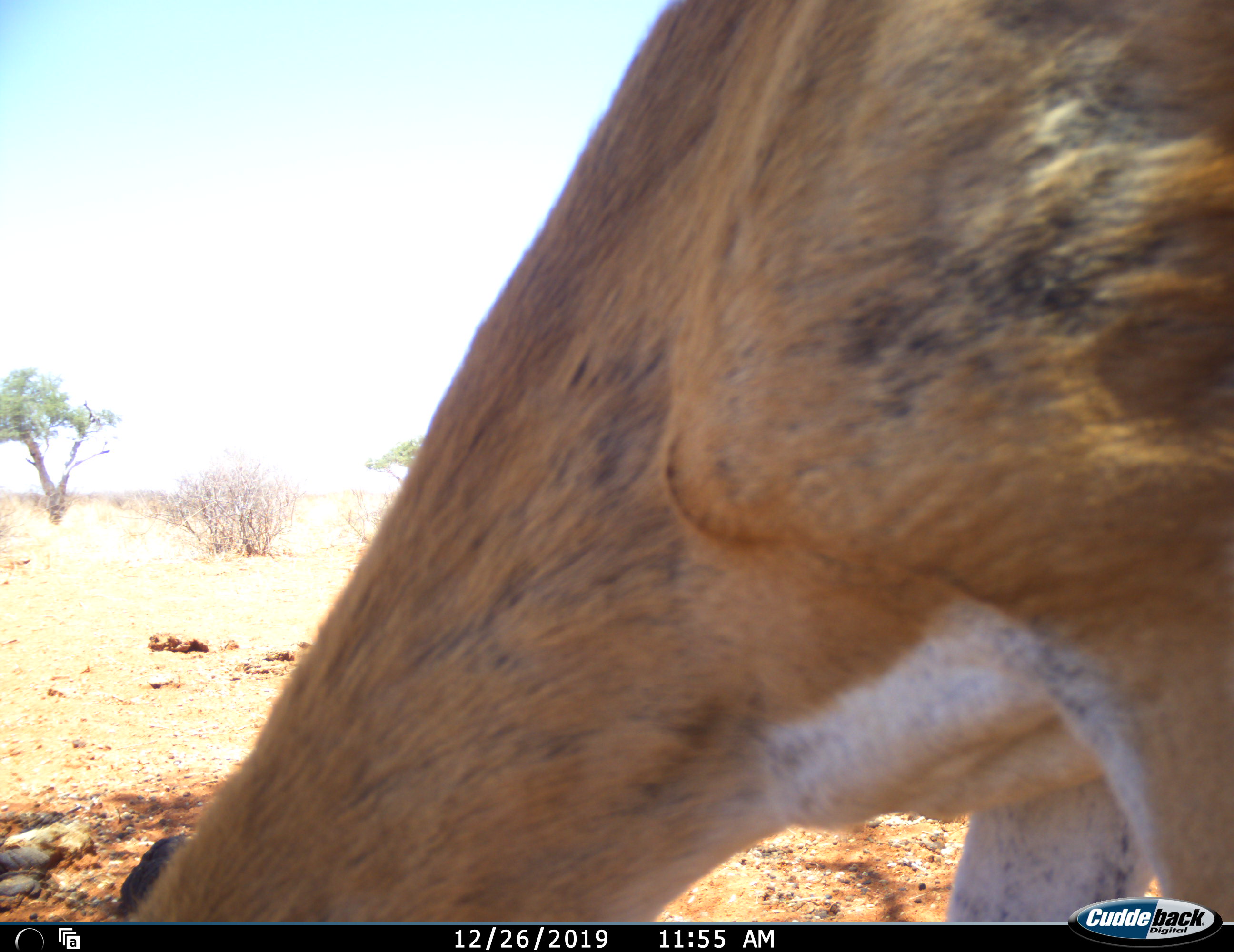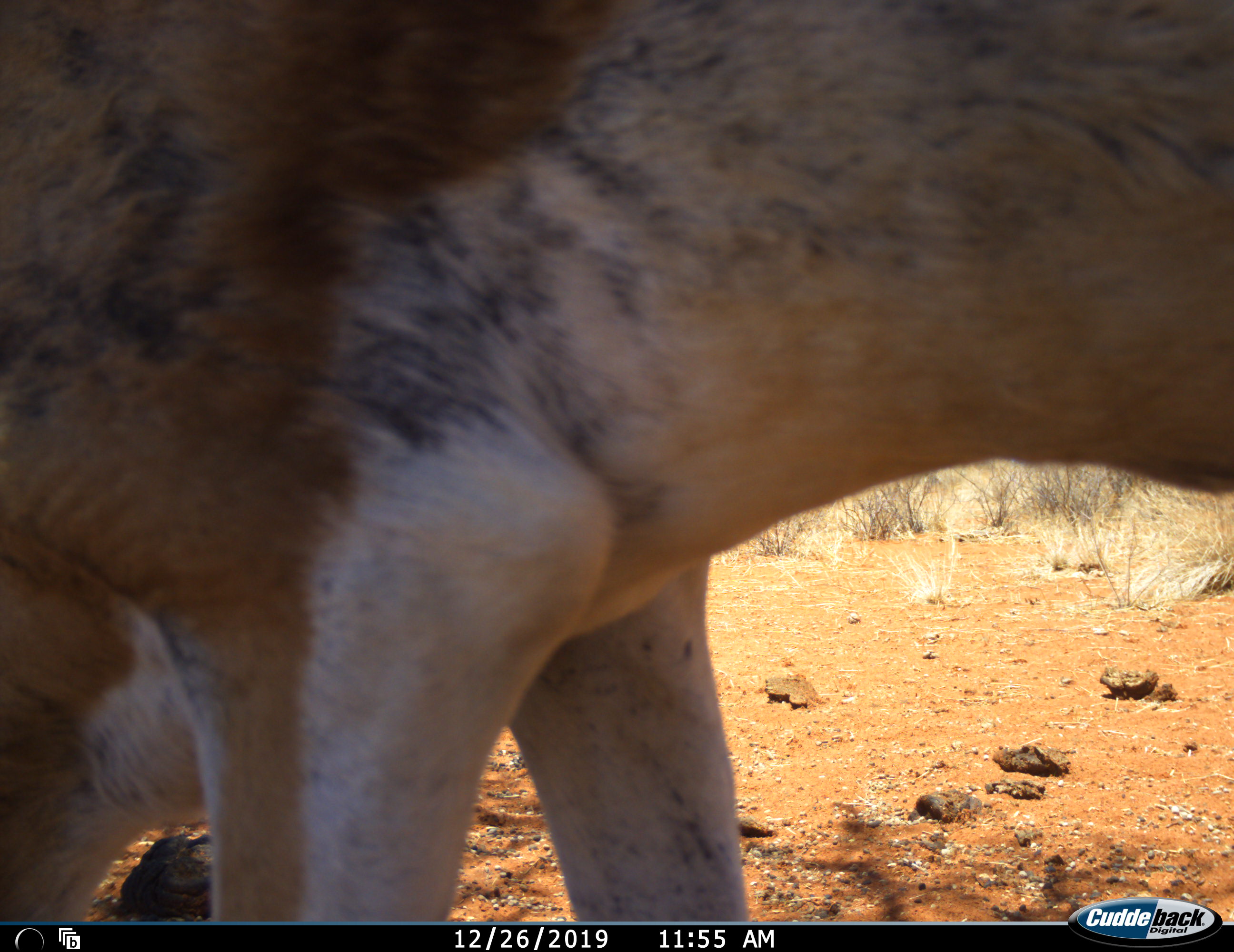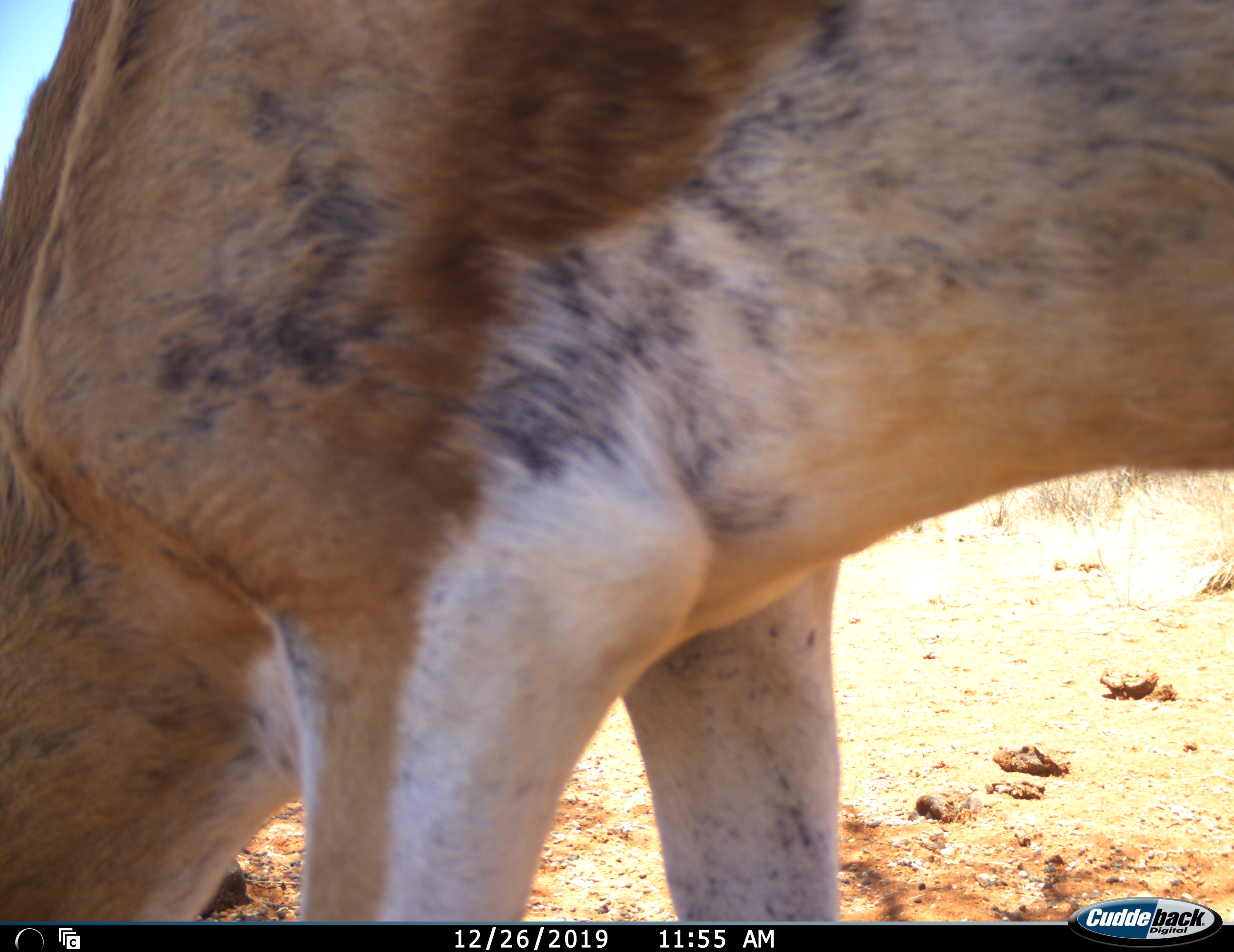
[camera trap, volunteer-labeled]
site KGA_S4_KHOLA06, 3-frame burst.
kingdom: Animalia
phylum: Chordata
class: Mammalia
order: Artiodactyla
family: Bovidae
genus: Antidorcas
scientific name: Antidorcas marsupialis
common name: springbok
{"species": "springbok (Antidorcas marsupialis)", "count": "1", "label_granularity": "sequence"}